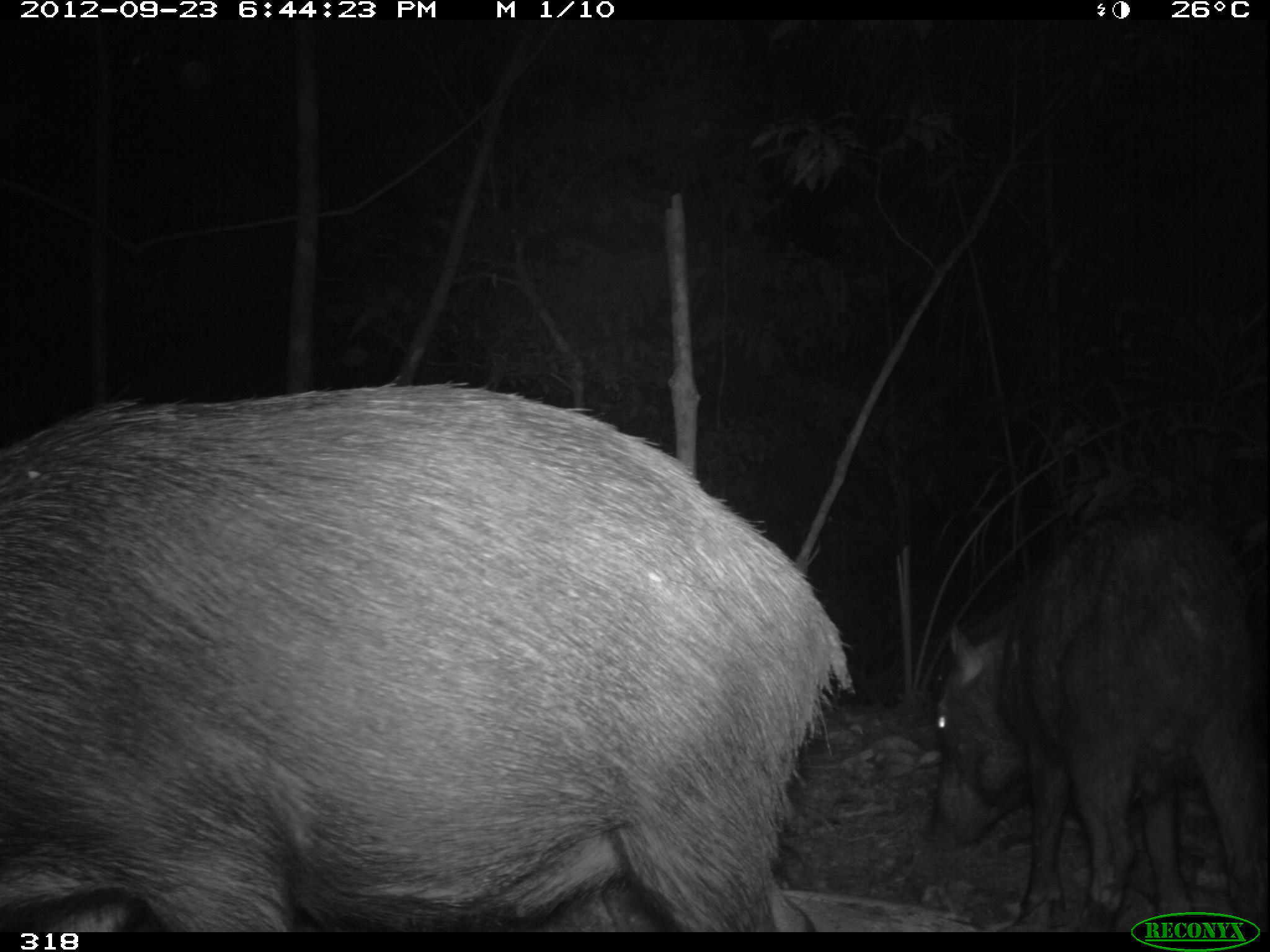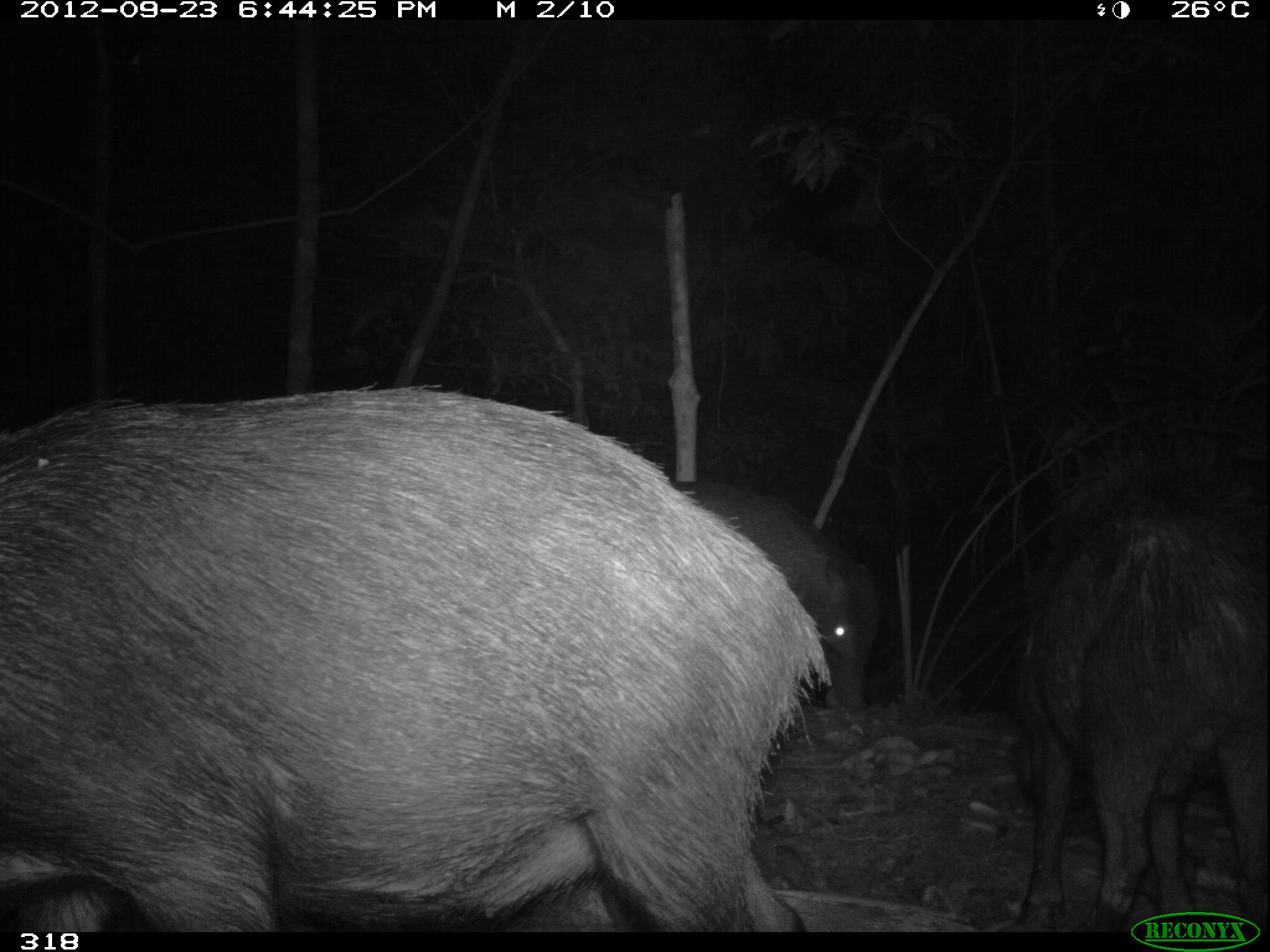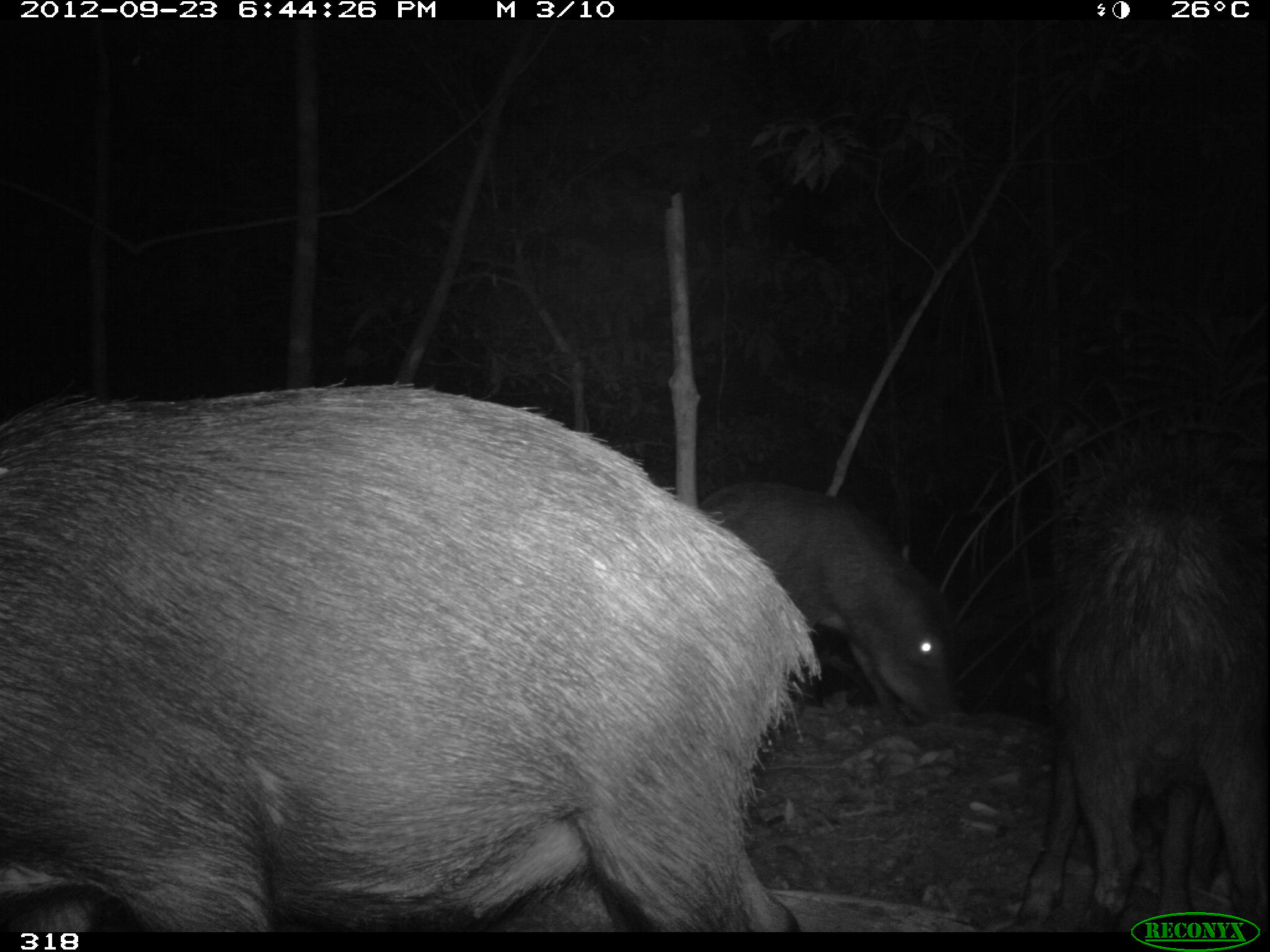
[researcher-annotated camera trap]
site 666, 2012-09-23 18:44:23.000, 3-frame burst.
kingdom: Animalia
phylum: Chordata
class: Mammalia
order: Artiodactyla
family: Tayassuidae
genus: Tayassu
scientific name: Tayassu pecari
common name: white-lipped peccary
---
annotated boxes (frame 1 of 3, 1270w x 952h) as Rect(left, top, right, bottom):
tayassu pecari: Rect(0, 379, 855, 927); Rect(927, 504, 1266, 928)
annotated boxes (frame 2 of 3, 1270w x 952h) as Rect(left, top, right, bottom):
tayassu pecari: Rect(0, 380, 837, 928); Rect(997, 481, 1265, 928); Rect(672, 475, 881, 719)